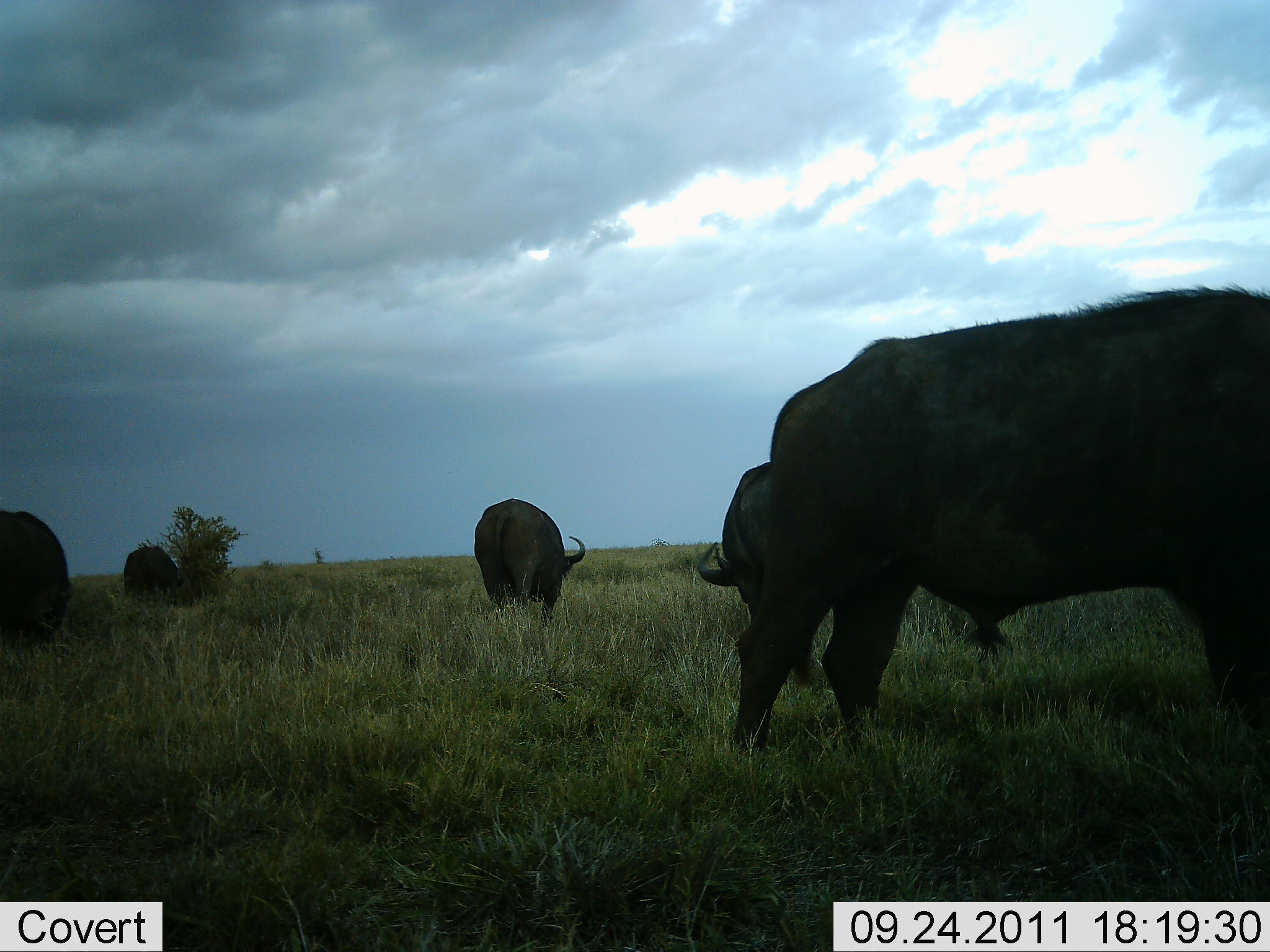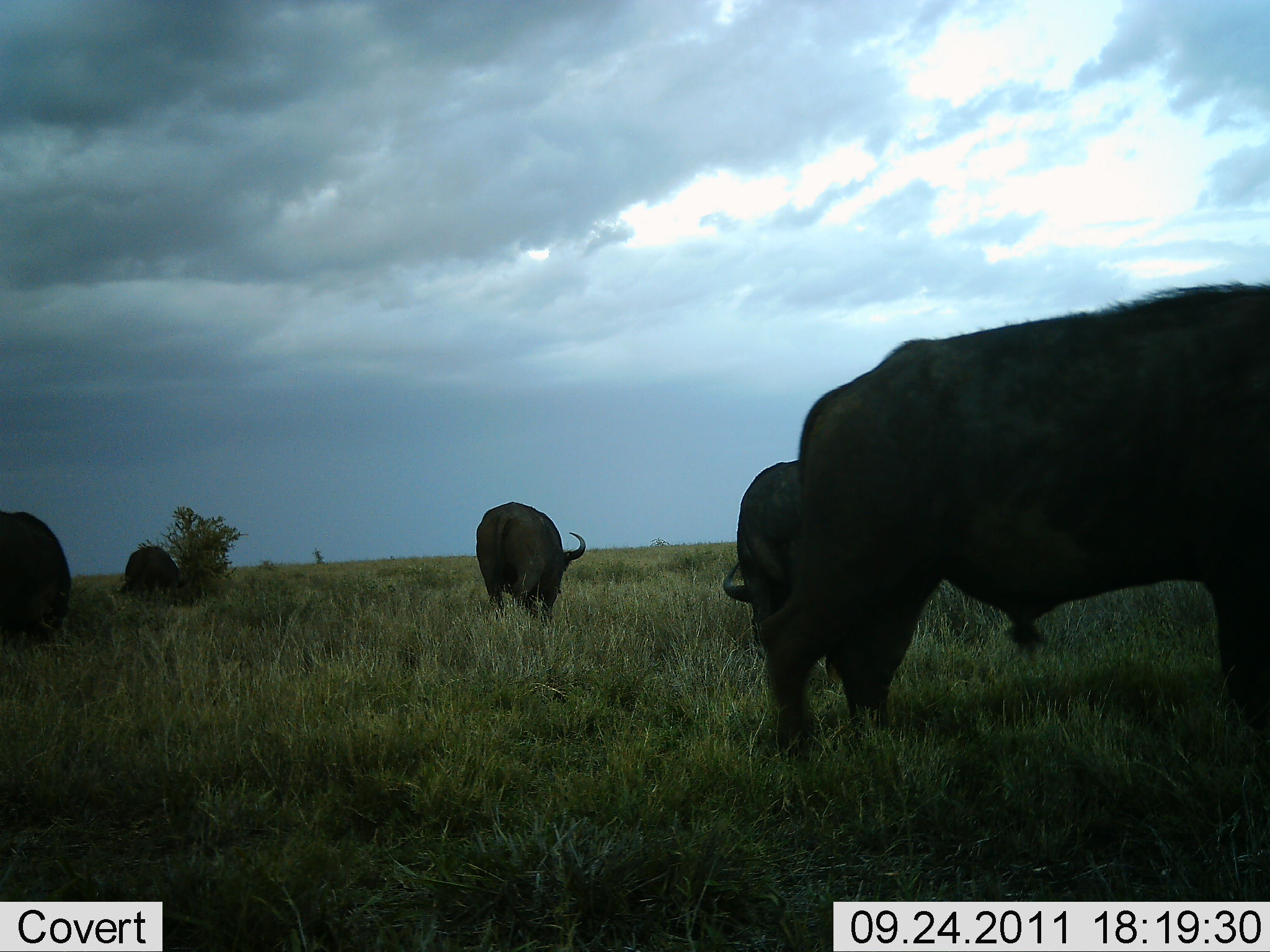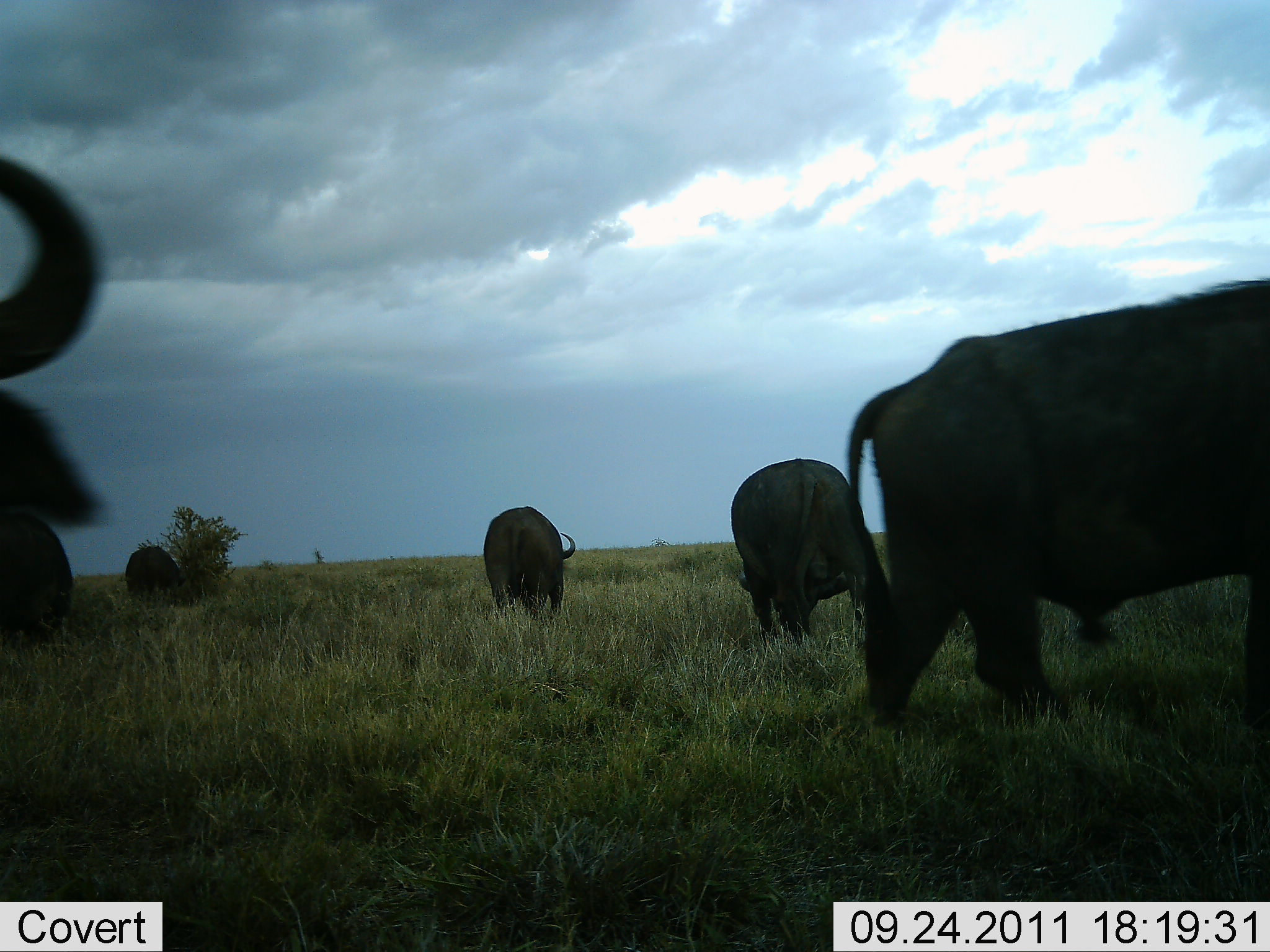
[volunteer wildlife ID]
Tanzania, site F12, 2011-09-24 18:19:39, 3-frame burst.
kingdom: Animalia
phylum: Chordata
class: Mammalia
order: Artiodactyla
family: Bovidae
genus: Syncerus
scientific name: Syncerus caffer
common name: cape buffalo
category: buffalo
Buffalo (cape buffalo) (Syncerus caffer), count 5. Behavior (volunteer vote fractions): standing 30%, resting 0%, moving 30%, interacting 0%. Young present (vote fraction): 0%. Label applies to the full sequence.